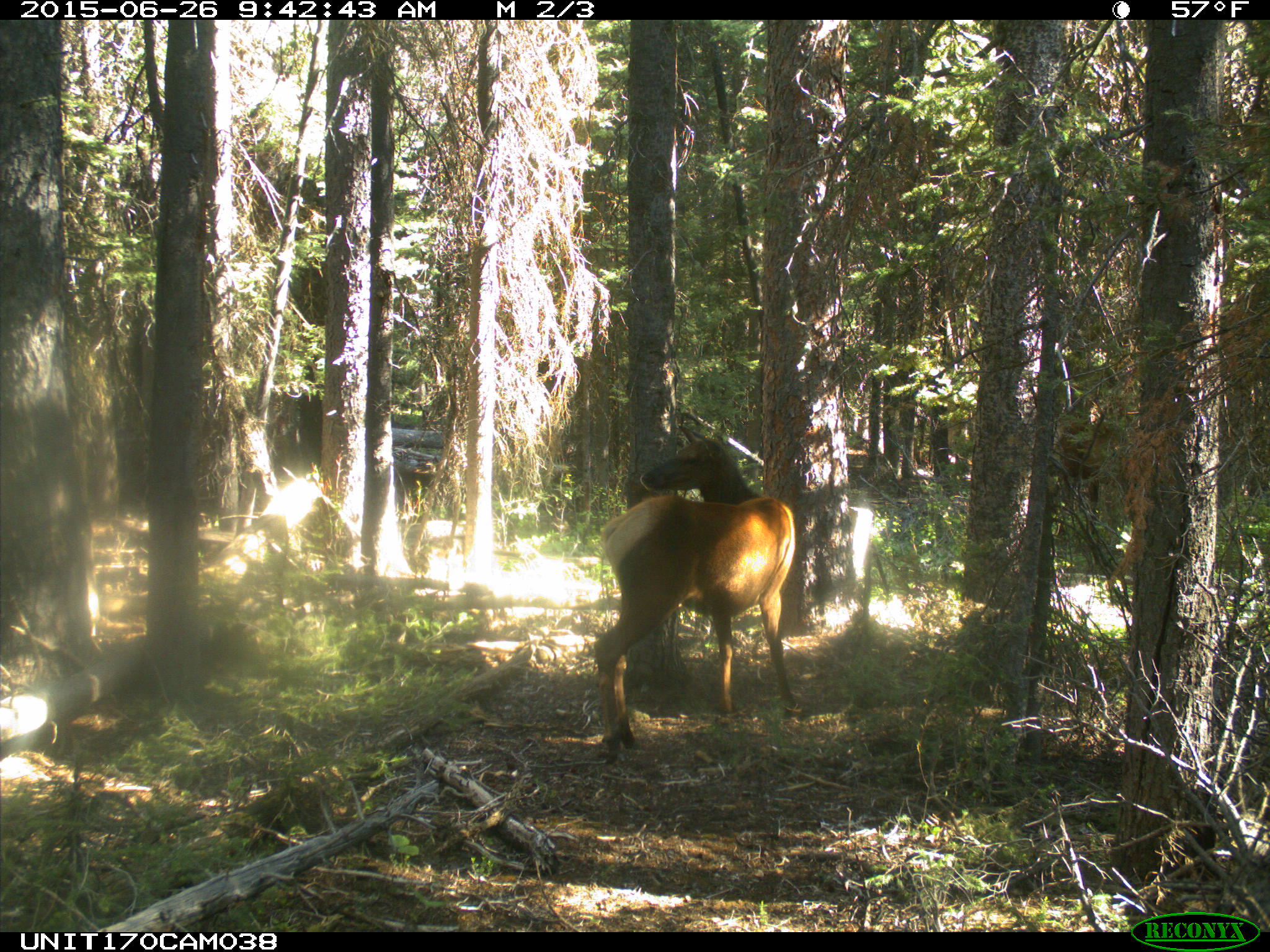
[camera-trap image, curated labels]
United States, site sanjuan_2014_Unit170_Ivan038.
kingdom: Animalia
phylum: Chordata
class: Mammalia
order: Artiodactyla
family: Cervidae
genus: Cervus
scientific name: Cervus elaphus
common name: red deer